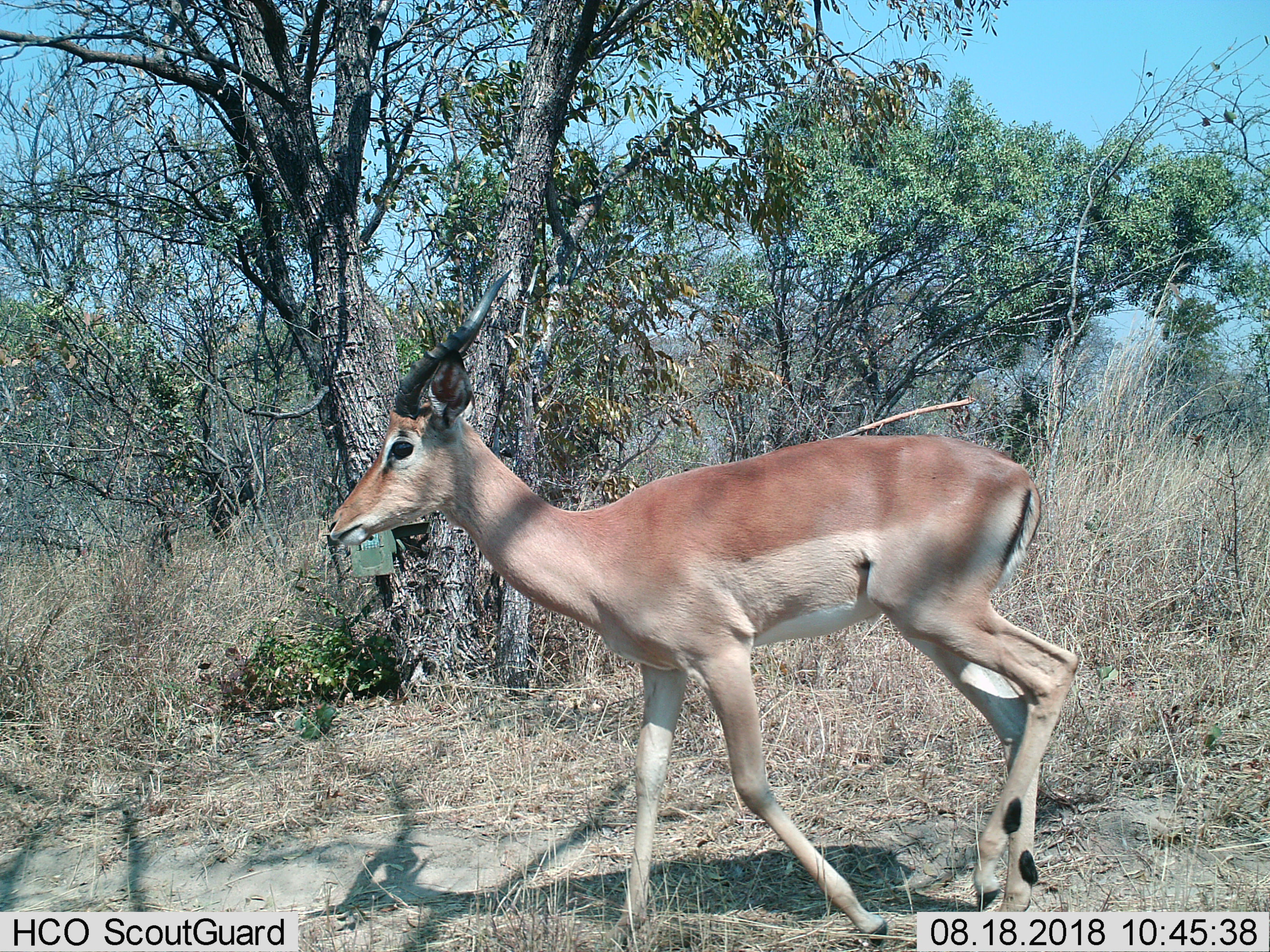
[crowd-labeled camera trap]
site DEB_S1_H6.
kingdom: Animalia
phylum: Chordata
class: Mammalia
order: Artiodactyla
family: Bovidae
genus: Aepyceros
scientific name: Aepyceros melampus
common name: impala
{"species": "impala (Aepyceros melampus)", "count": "1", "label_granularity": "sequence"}